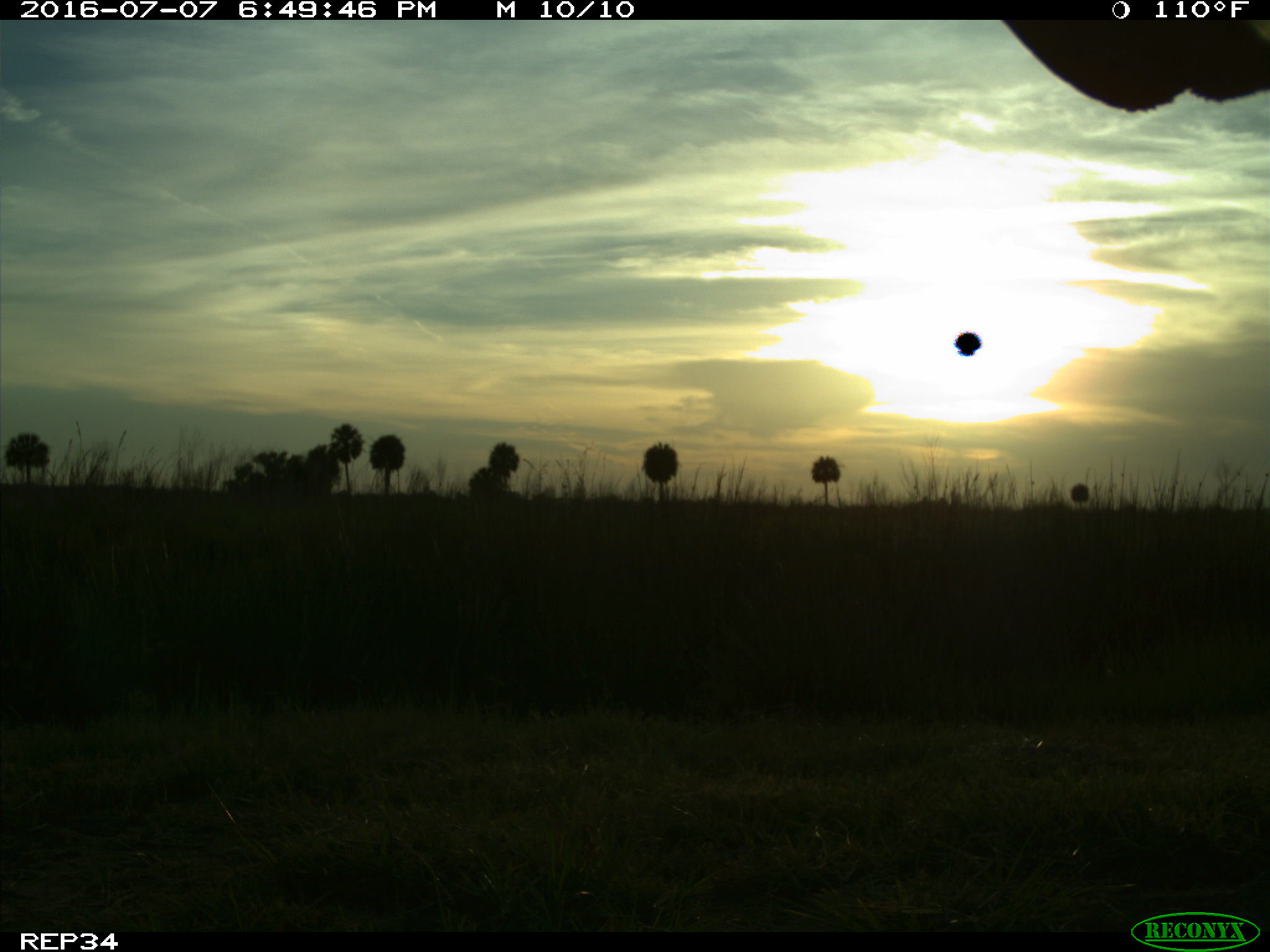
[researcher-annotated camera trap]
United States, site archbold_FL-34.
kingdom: Animalia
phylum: Chordata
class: Mammalia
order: Artiodactyla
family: Bovidae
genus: Bos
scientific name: Bos taurus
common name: domestic cow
Bos taurus (domestic cow).